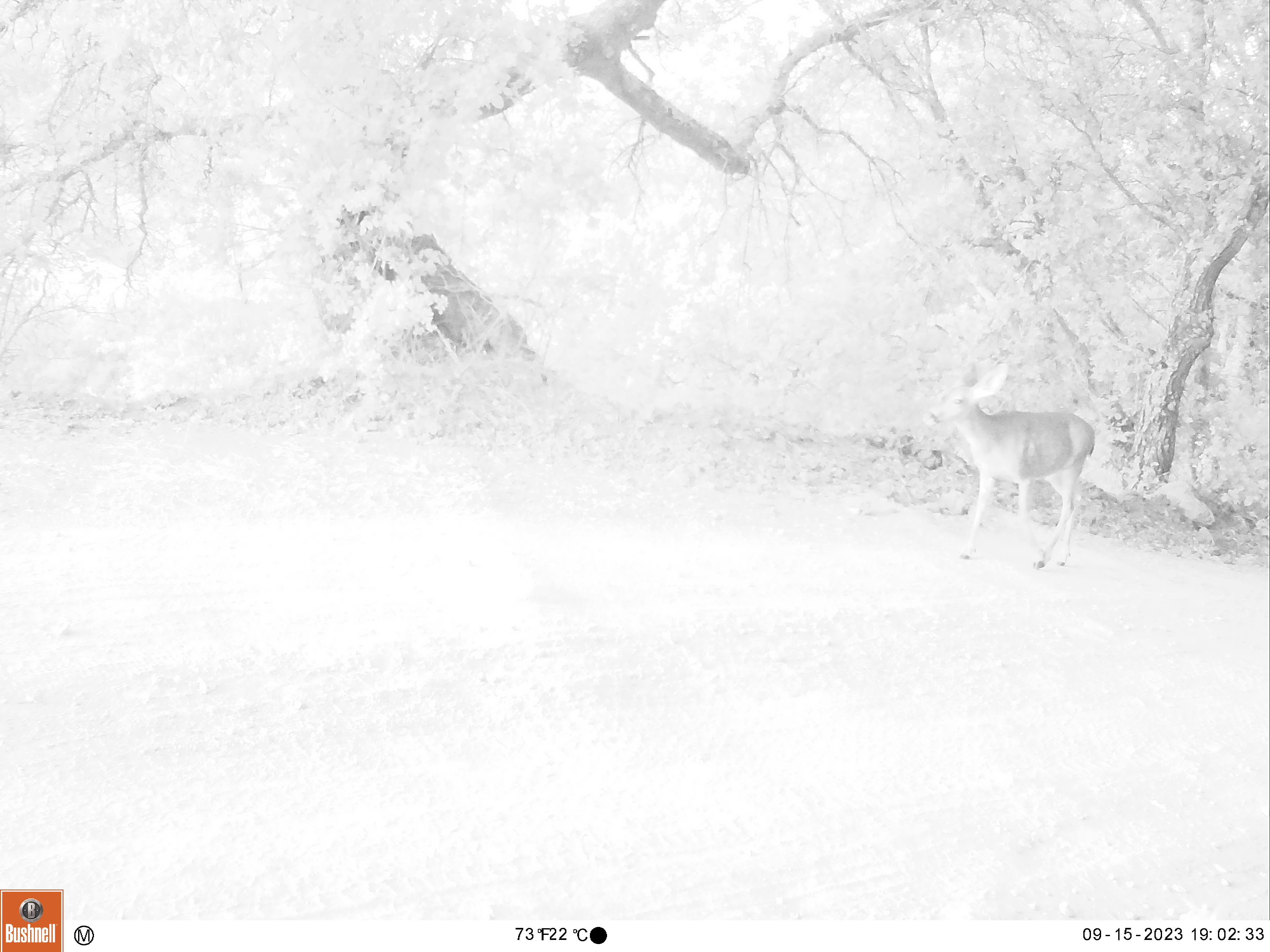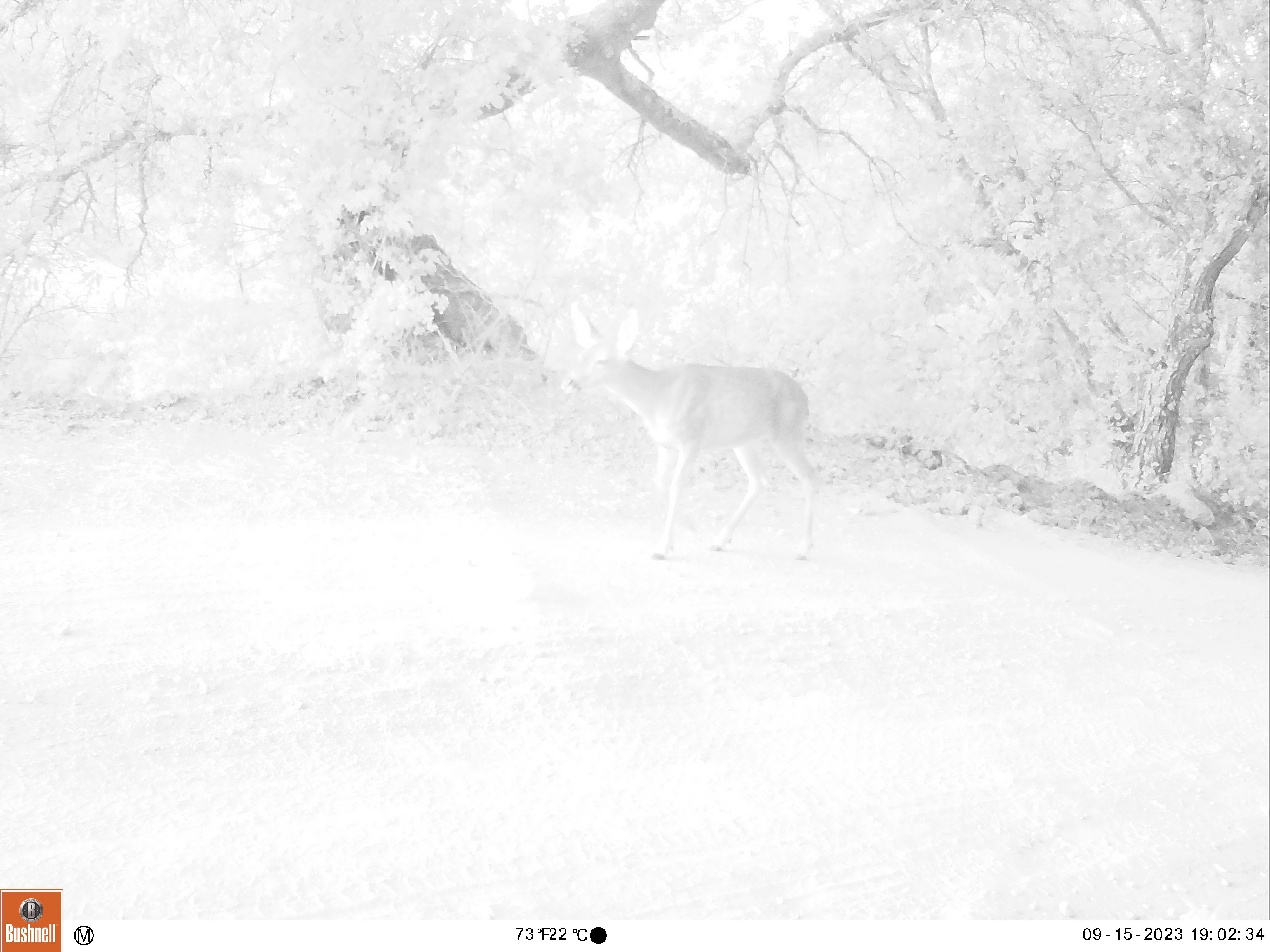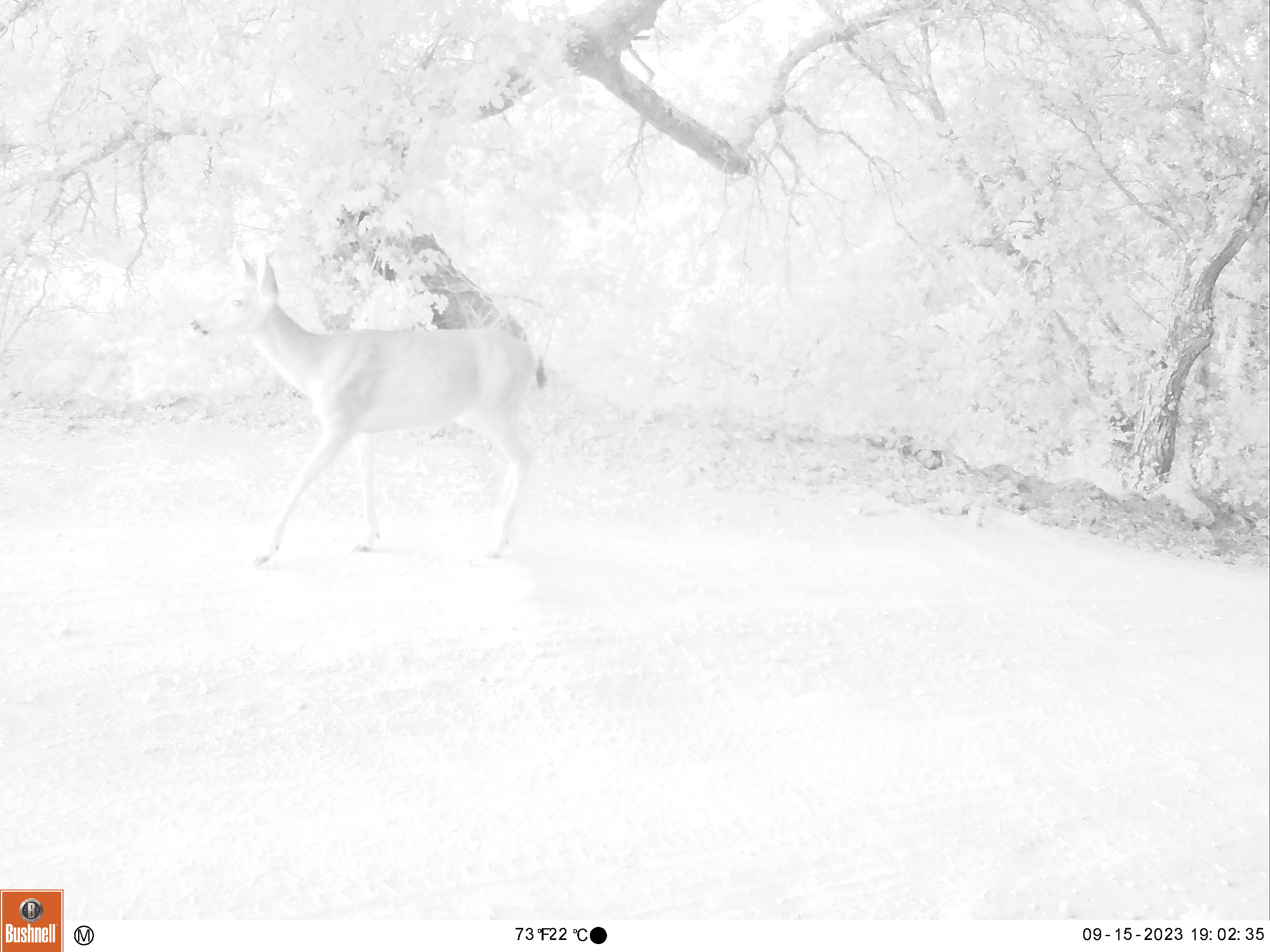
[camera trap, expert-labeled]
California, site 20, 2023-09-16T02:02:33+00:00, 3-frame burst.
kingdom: Animalia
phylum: Chordata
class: Mammalia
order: Artiodactyla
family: Cervidae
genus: Odocoileus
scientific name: Odocoileus hemionus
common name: mule deer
Mule deer (Odocoileus hemionus).